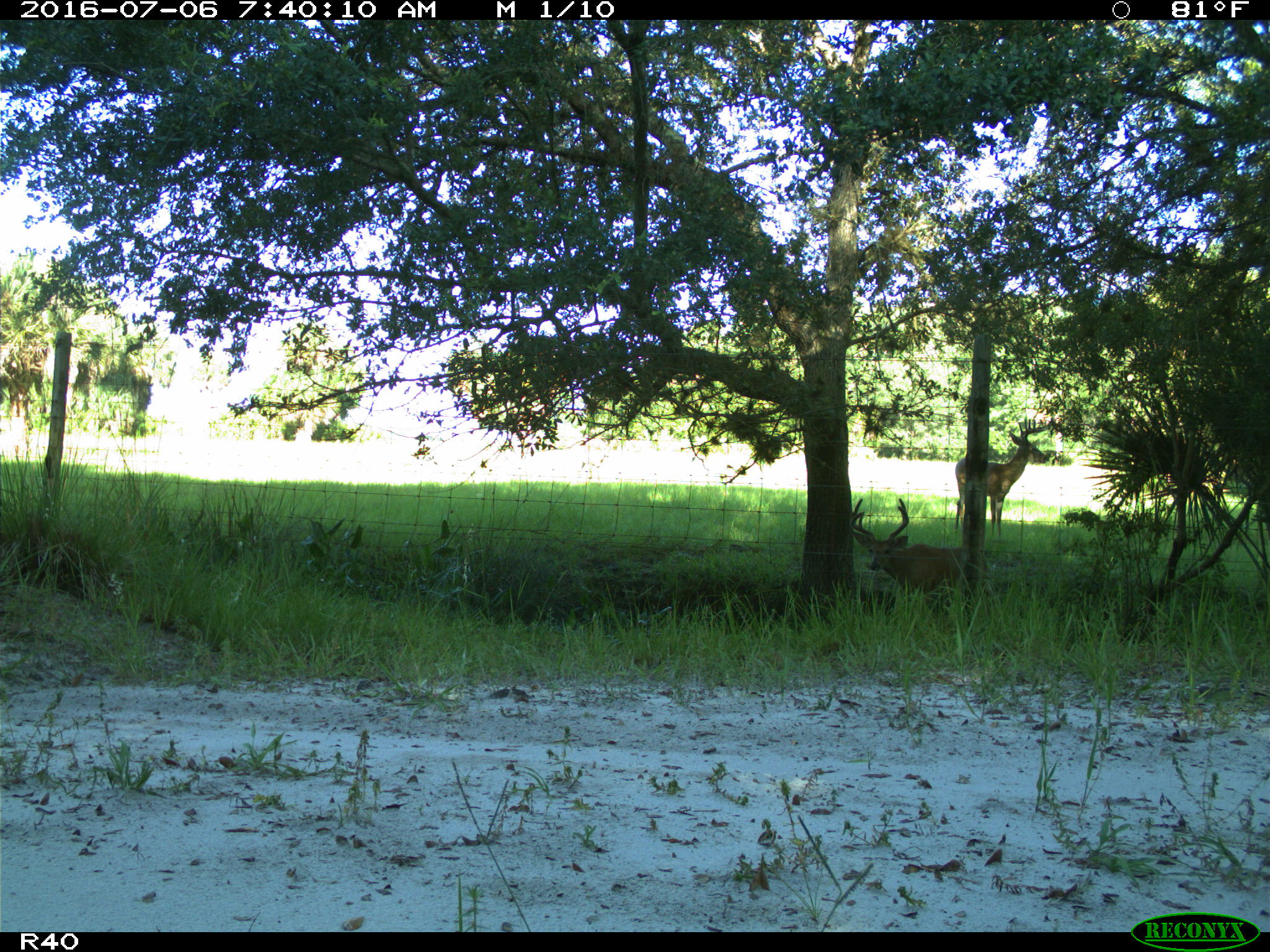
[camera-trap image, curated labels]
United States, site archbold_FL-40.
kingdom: Animalia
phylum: Chordata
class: Mammalia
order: Artiodactyla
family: Cervidae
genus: Odocoileus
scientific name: Odocoileus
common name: deer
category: unidentified deer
Unidentified deer (deer) (Odocoileus).